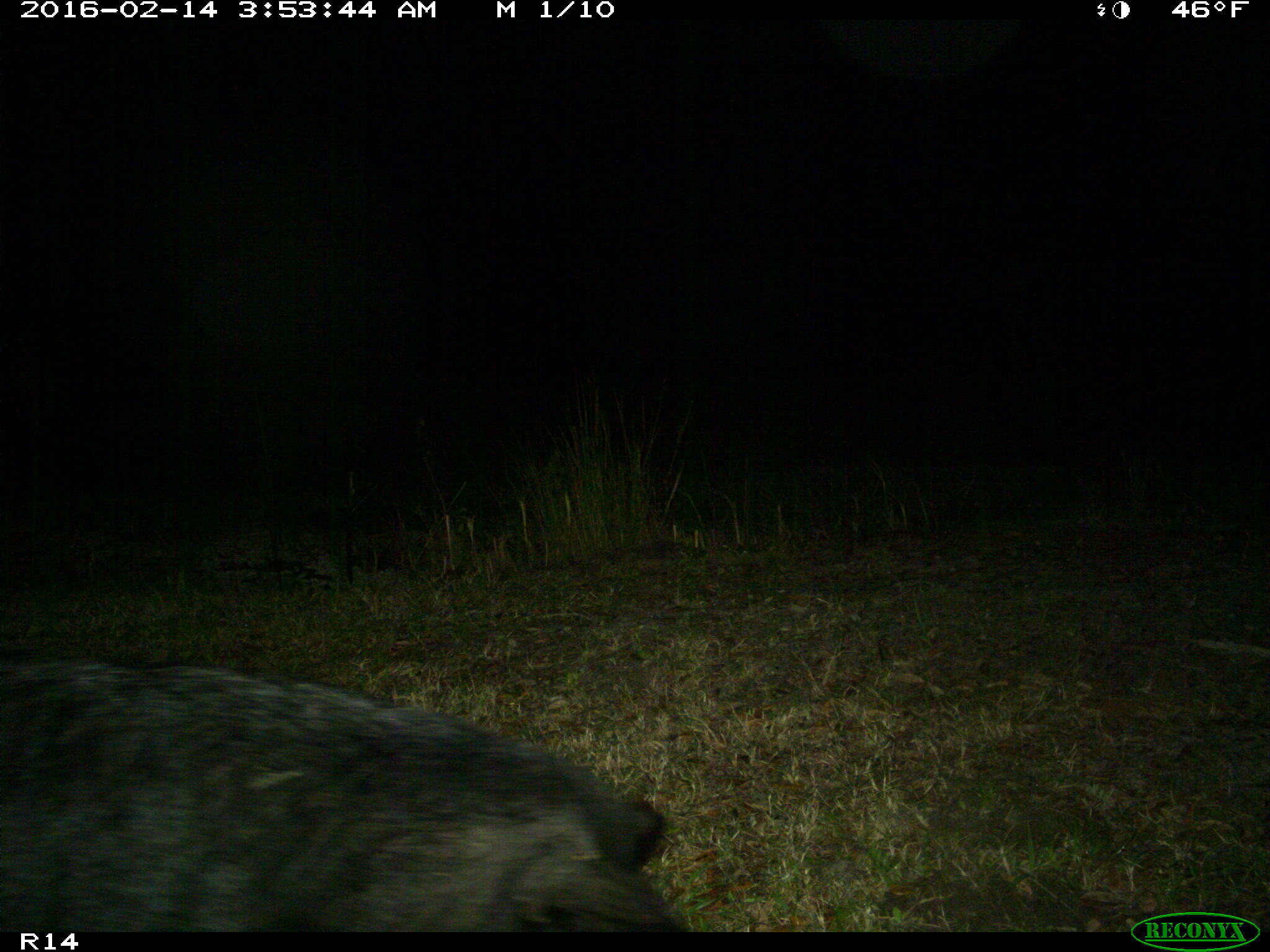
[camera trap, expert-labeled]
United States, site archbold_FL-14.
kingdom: Animalia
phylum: Chordata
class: Mammalia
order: Artiodactyla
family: Suidae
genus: Sus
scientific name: Sus scrofa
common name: wild boar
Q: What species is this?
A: Sus scrofa (wild boar).